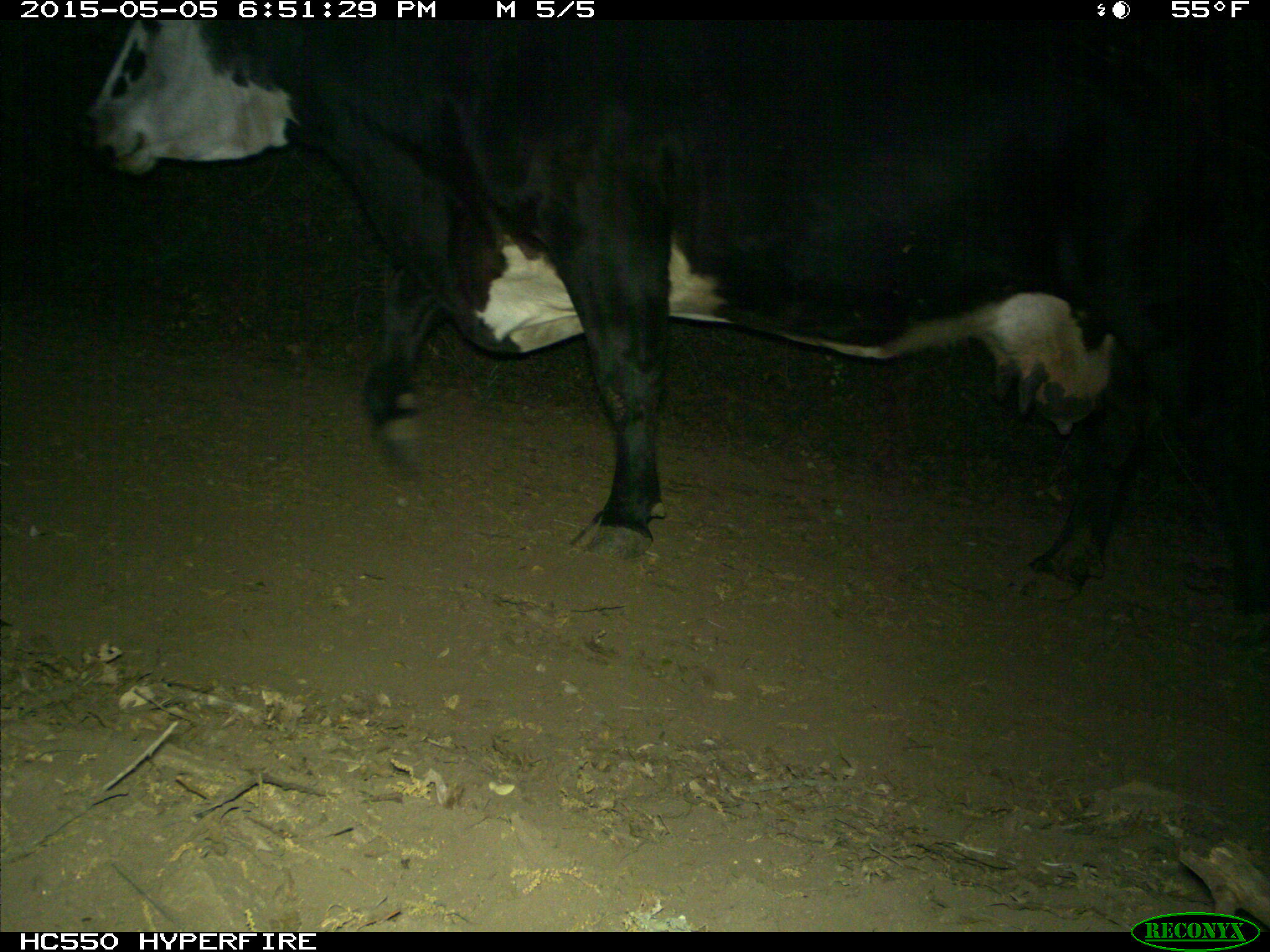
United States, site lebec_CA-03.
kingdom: Animalia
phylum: Chordata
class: Mammalia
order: Artiodactyla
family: Bovidae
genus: Bos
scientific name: Bos taurus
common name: domestic cow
Bos taurus (domestic cow).